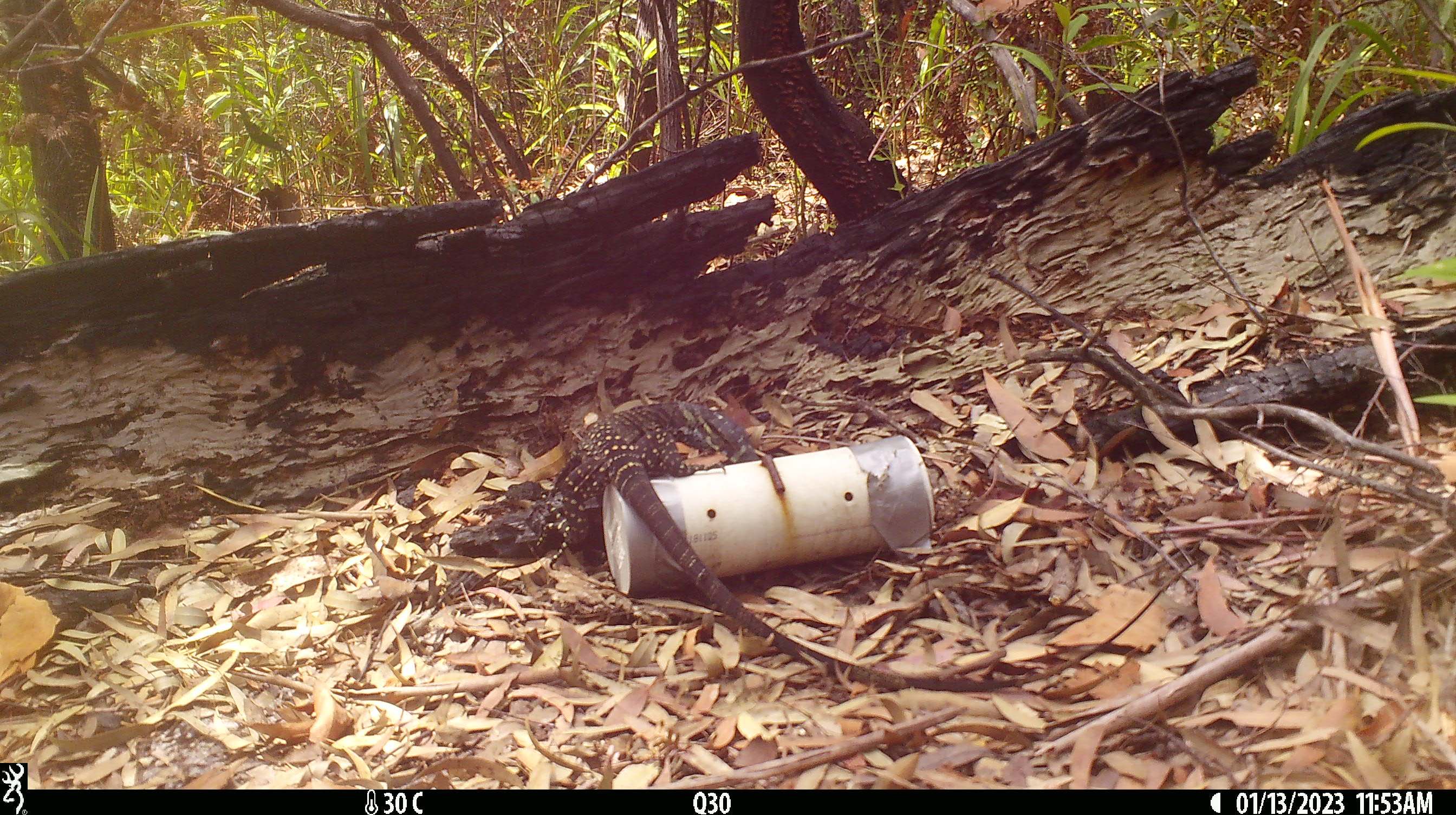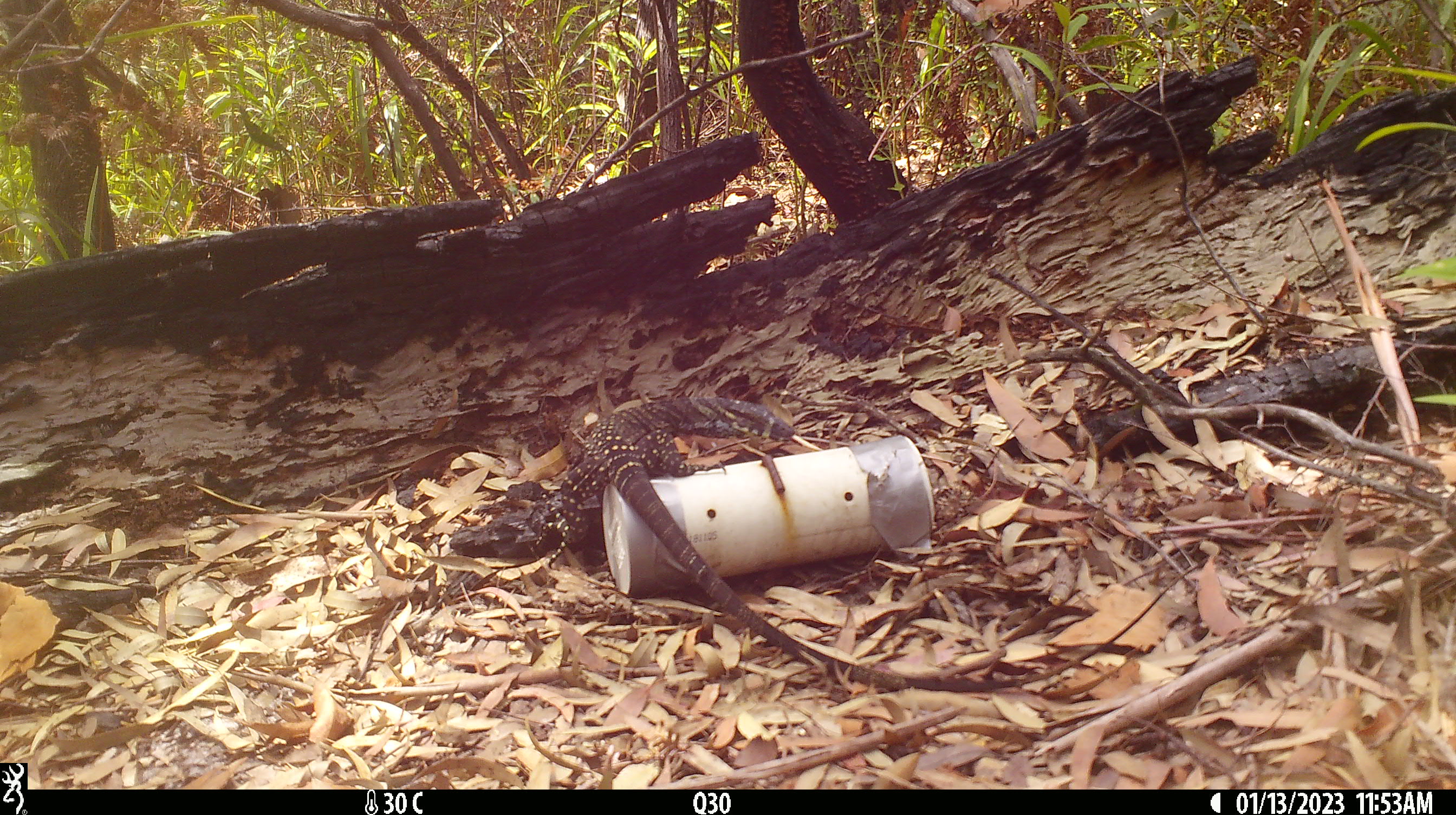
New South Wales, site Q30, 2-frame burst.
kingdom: Animalia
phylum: Chordata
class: Reptilia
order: Squamata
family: Varanidae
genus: Varanus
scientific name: Varanus varius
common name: lace monitor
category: goanna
Goanna (lace monitor) (Varanus varius).